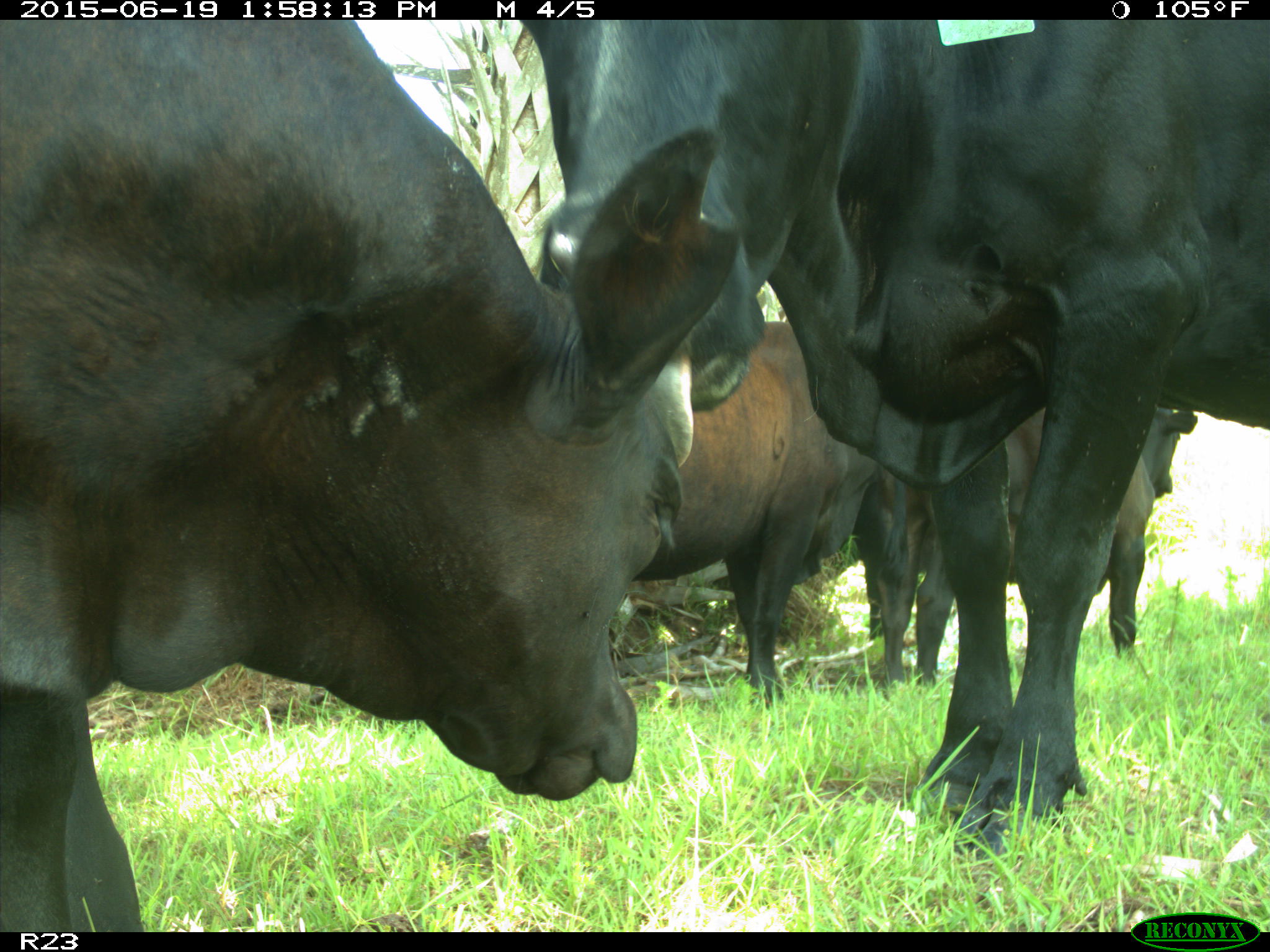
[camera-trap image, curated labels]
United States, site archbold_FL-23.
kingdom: Animalia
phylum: Chordata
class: Aves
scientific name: Aves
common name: birds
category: unidentified bird